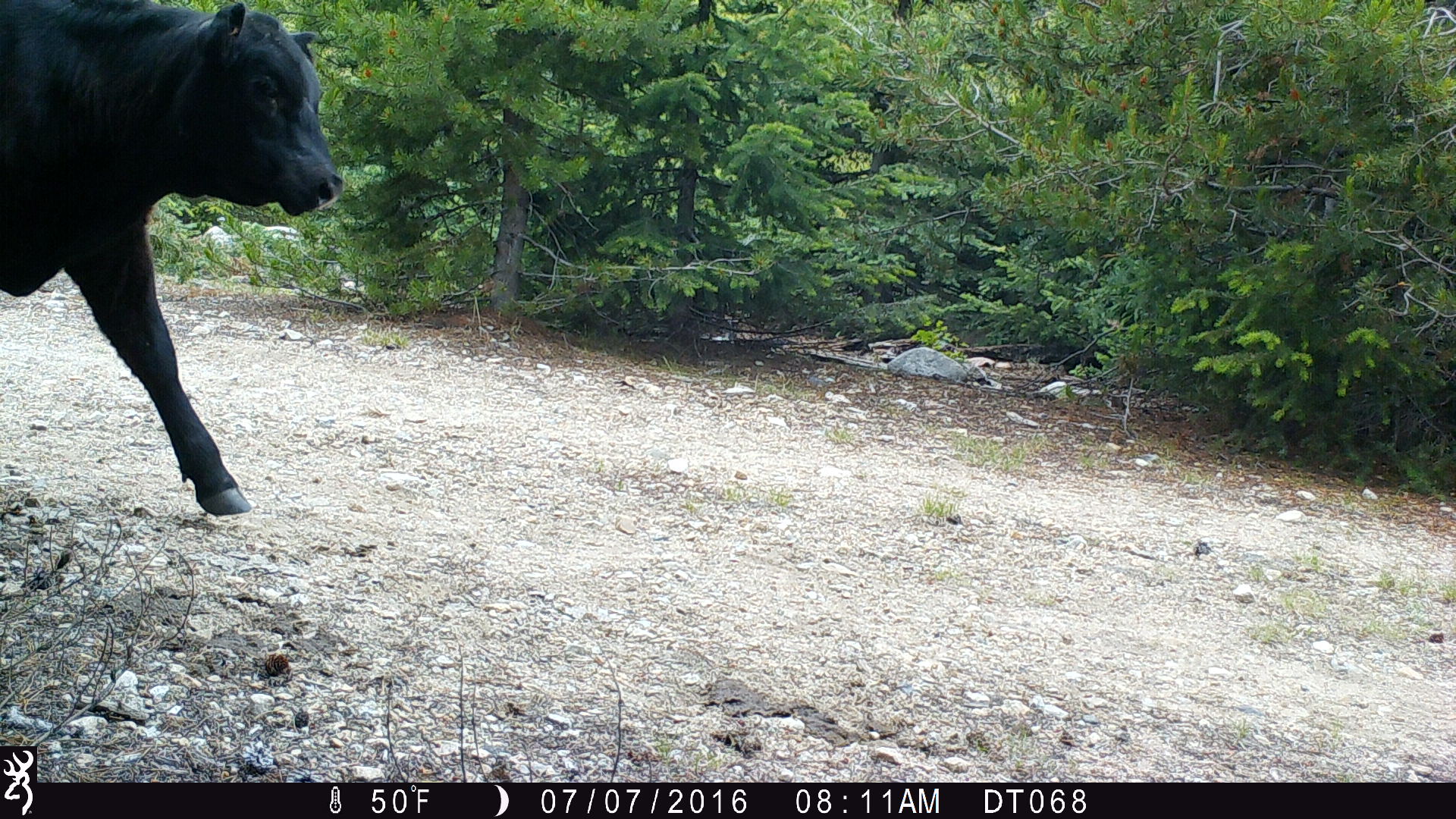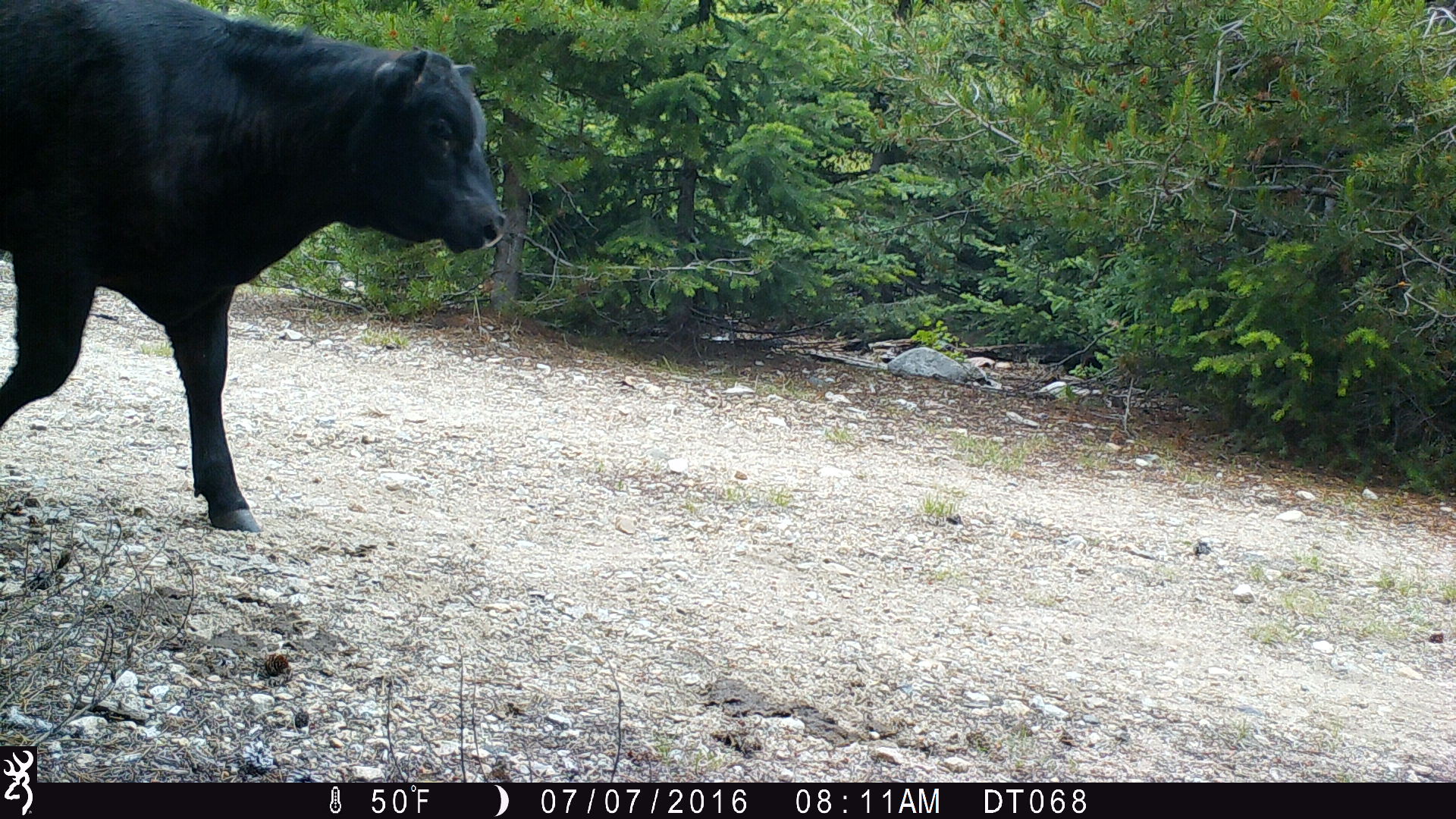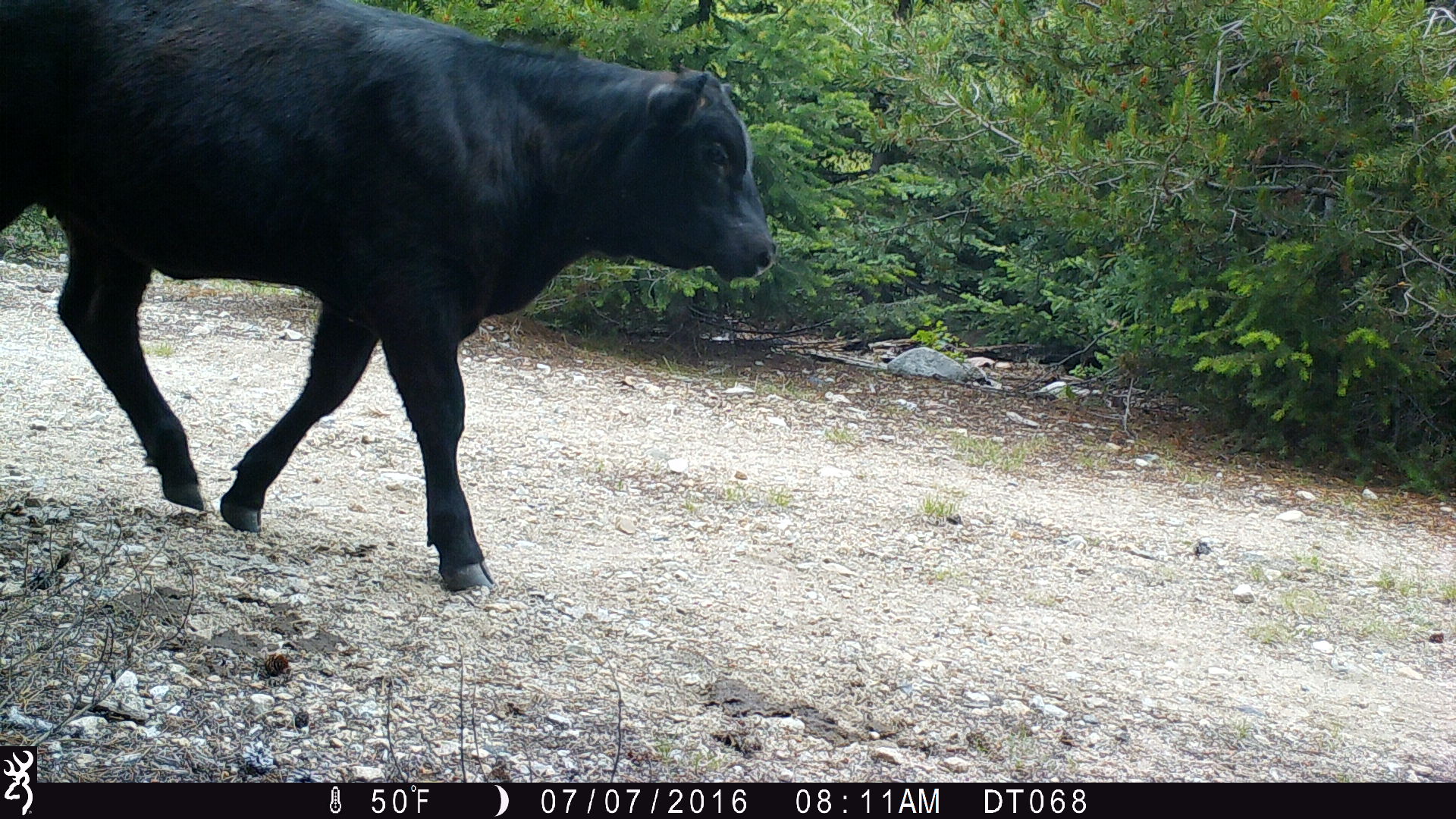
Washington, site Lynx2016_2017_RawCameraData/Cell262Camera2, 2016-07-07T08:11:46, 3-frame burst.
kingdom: Animalia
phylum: Chordata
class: Mammalia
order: Artiodactyla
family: Bovidae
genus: Bos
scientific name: Bos taurus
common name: domestic cattle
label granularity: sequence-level